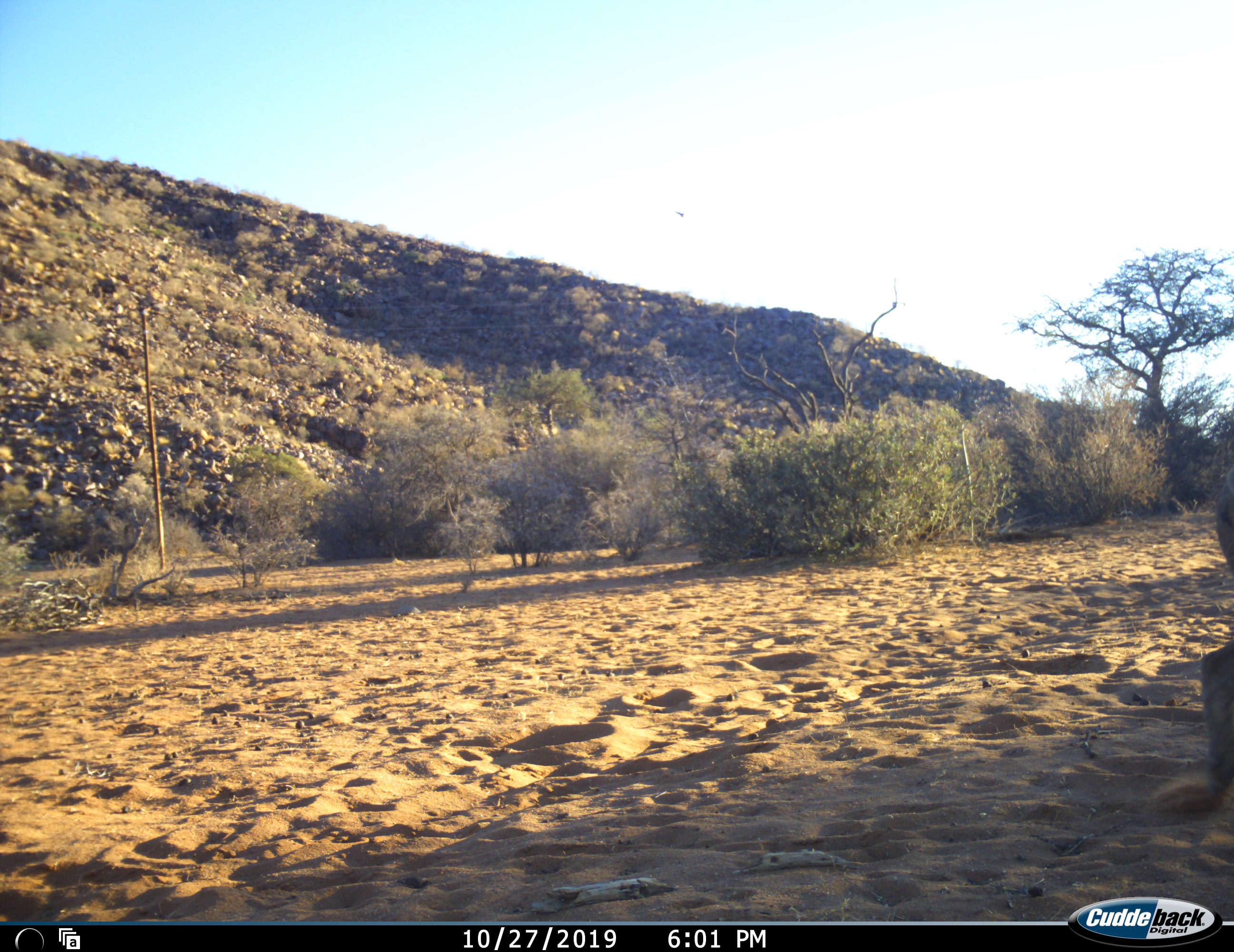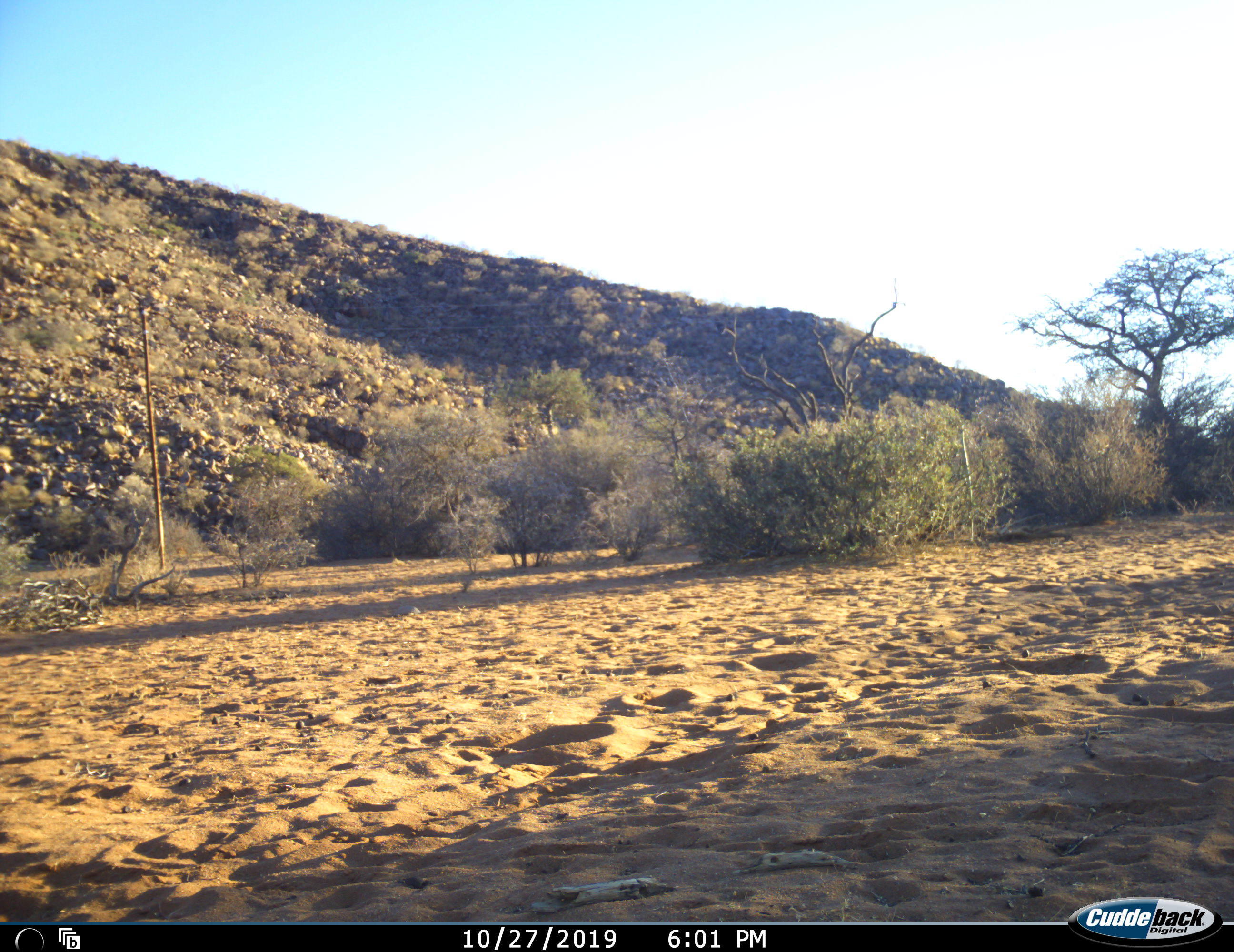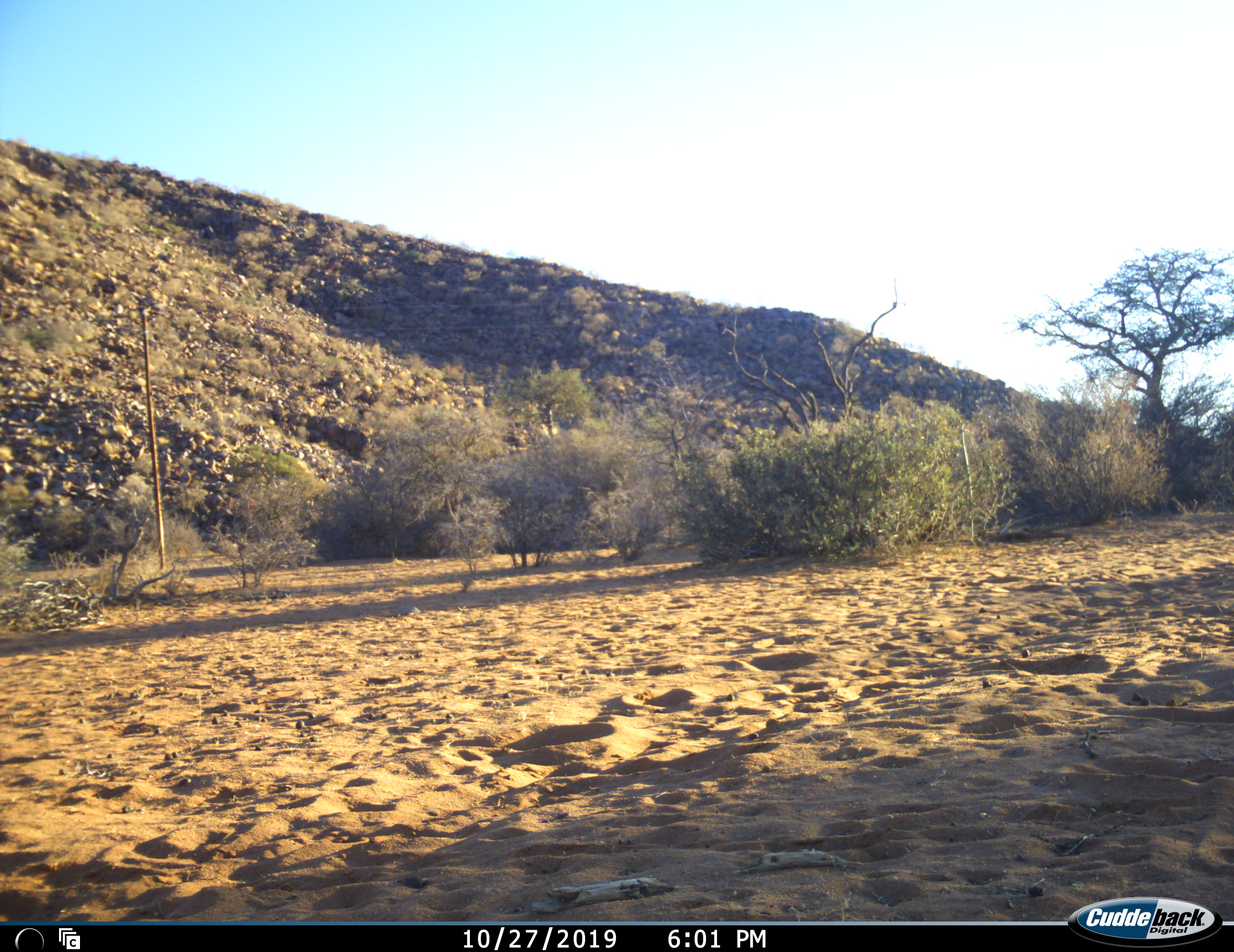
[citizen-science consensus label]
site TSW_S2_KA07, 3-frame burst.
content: unidentified animal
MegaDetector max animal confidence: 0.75